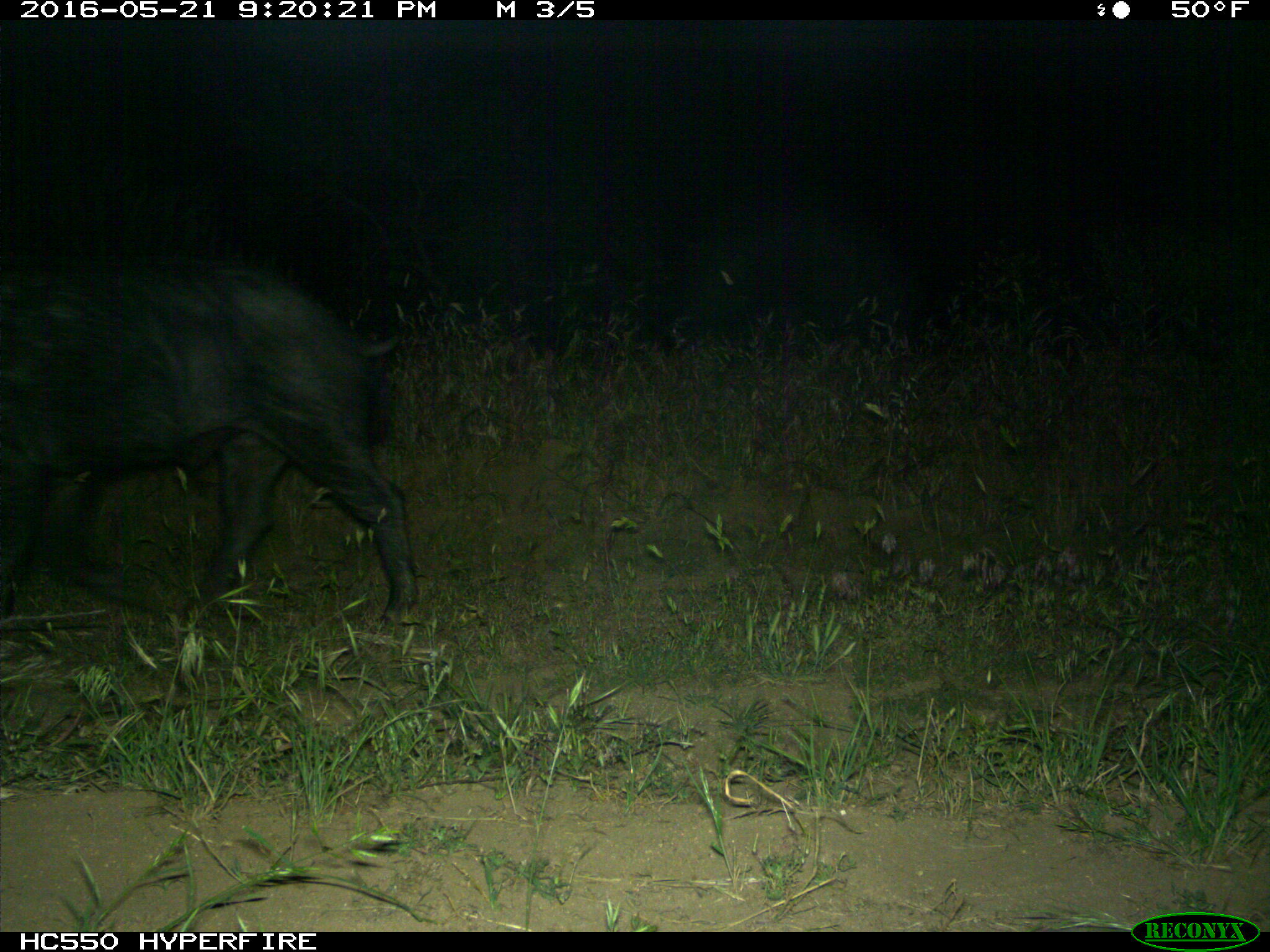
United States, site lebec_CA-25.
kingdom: Animalia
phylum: Chordata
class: Mammalia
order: Artiodactyla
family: Suidae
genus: Sus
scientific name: Sus scrofa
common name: wild boar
Sus scrofa (wild boar).